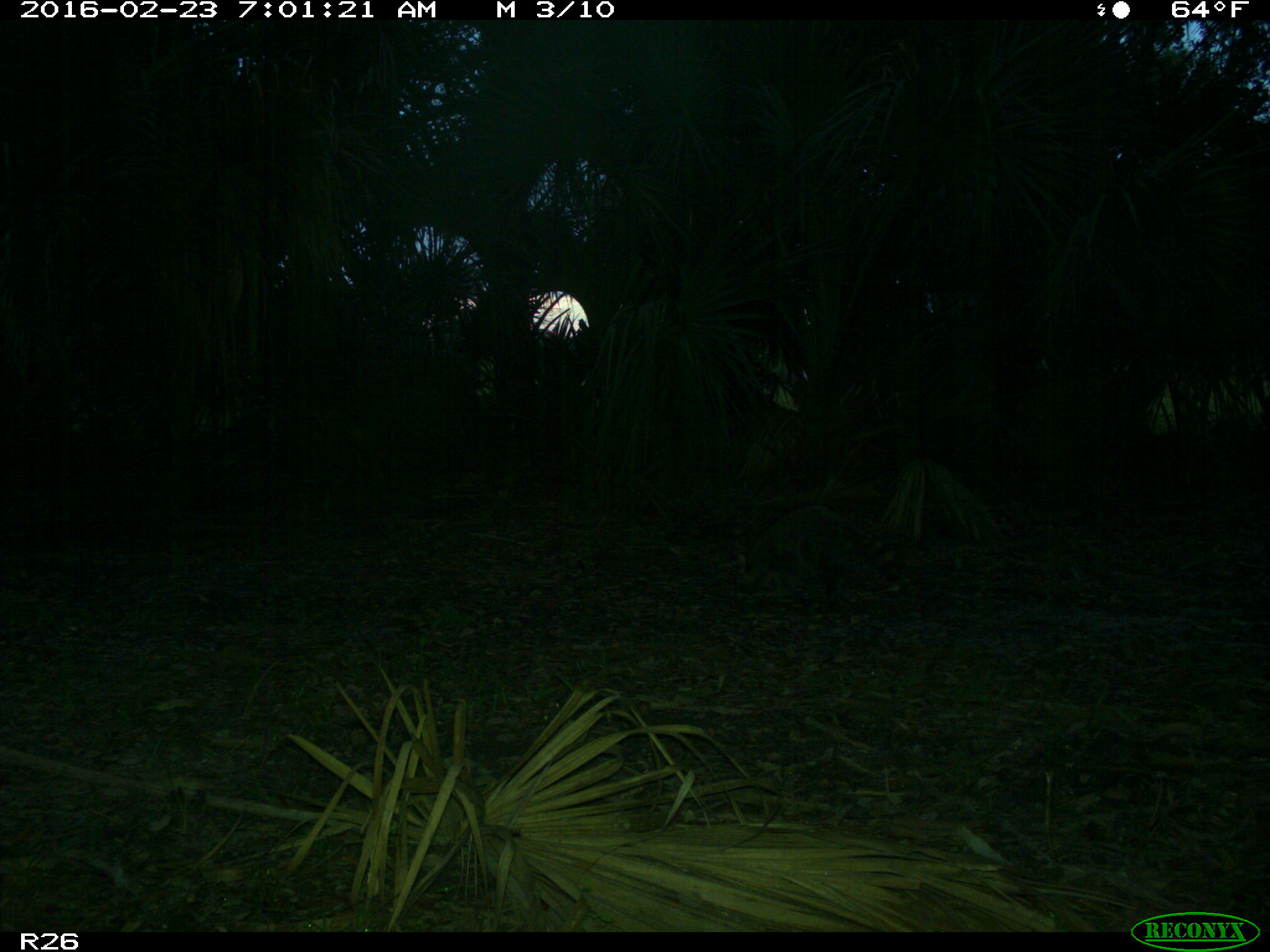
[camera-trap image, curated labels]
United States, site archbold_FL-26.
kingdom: Animalia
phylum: Chordata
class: Mammalia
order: Carnivora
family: Procyonidae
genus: Procyon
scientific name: Procyon lotor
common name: common raccoon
Procyon lotor (common raccoon).